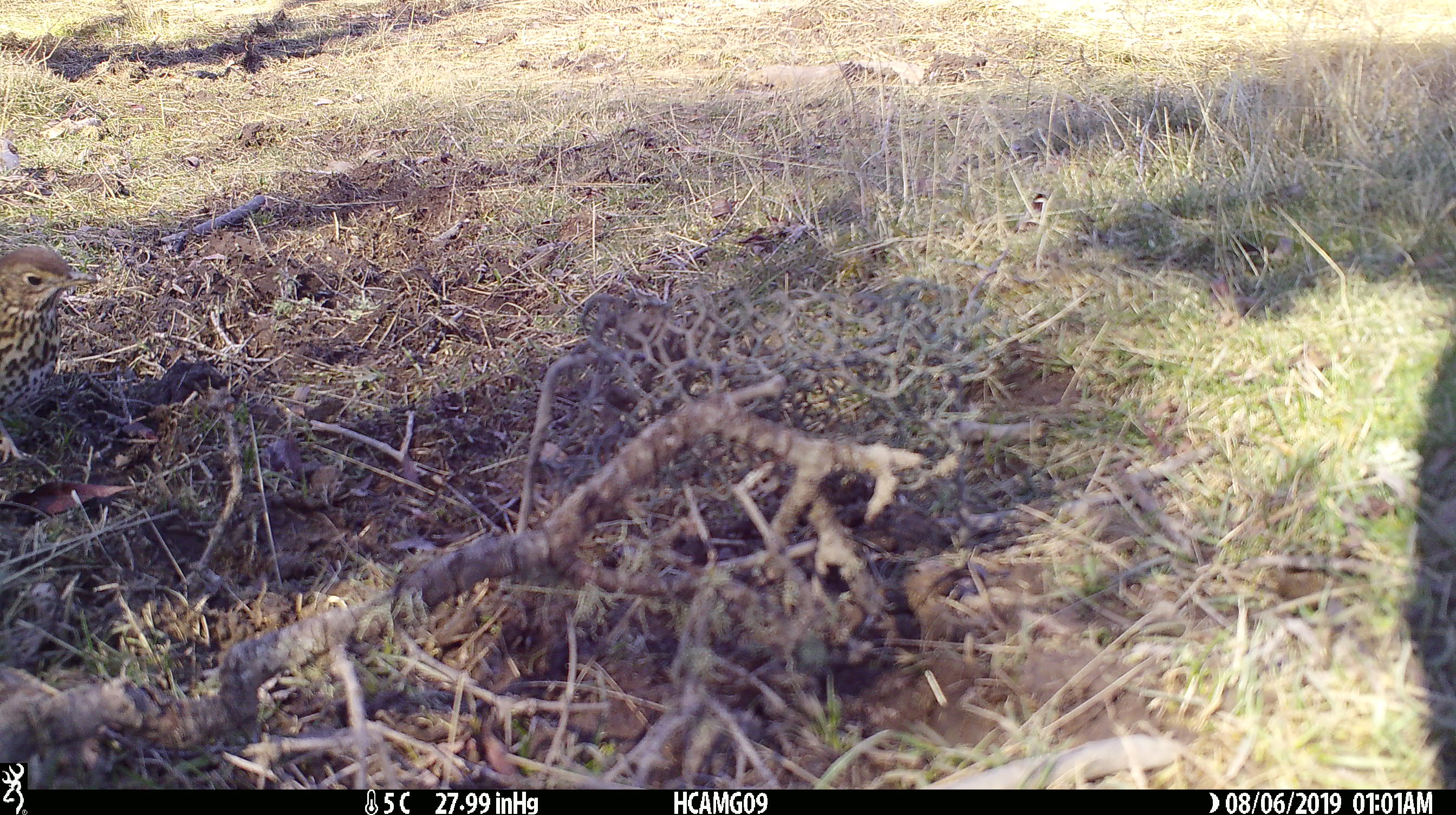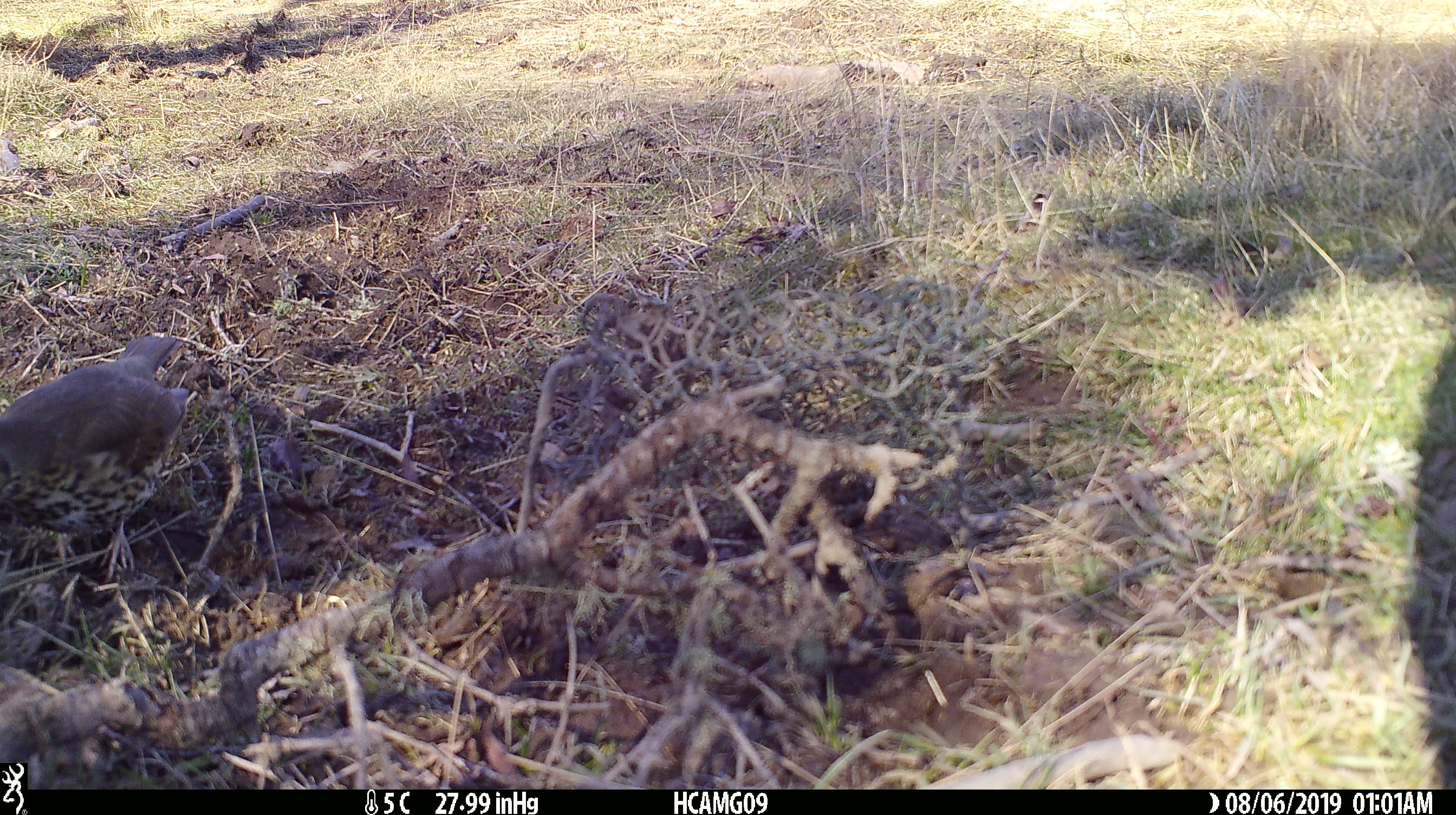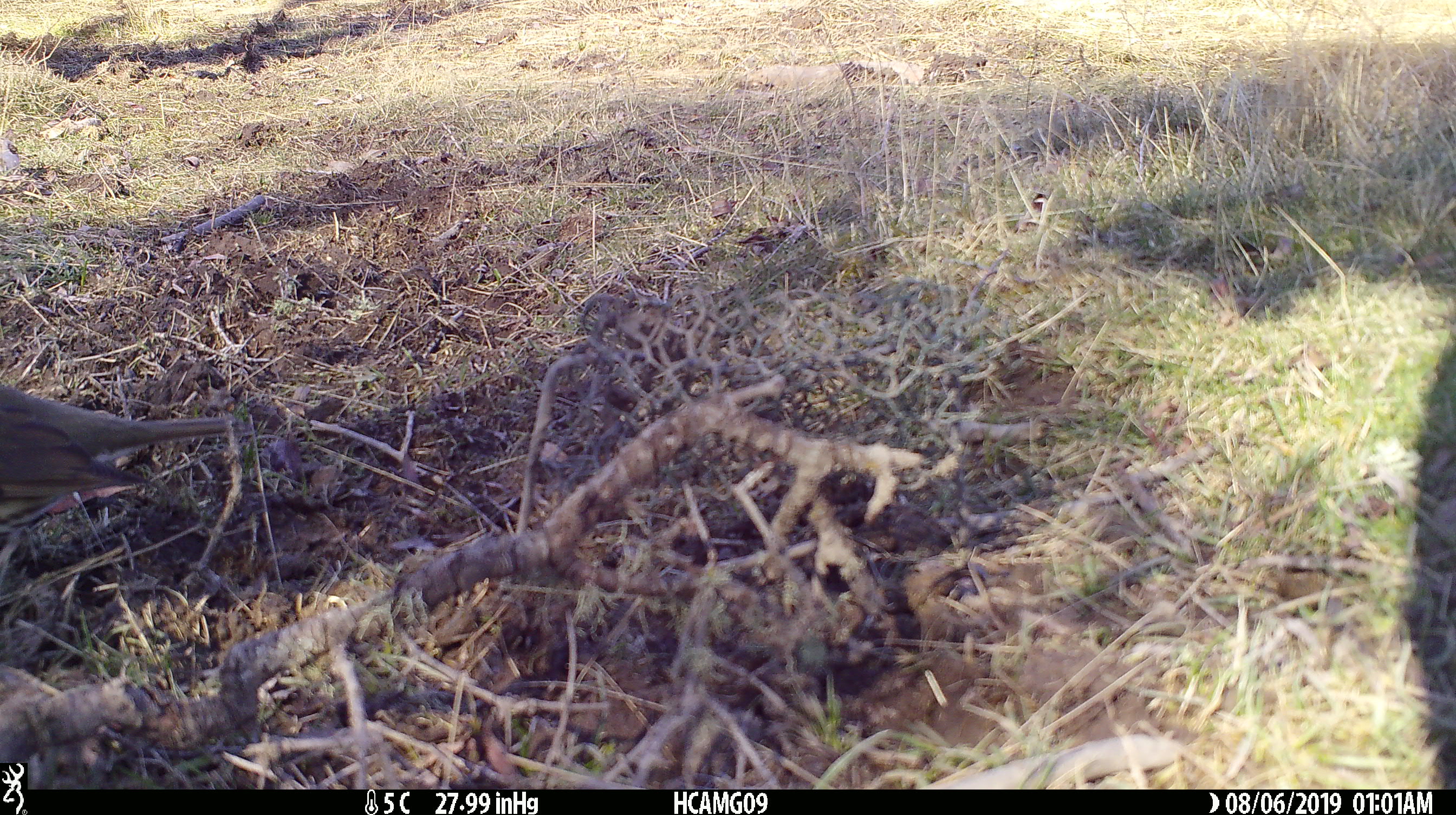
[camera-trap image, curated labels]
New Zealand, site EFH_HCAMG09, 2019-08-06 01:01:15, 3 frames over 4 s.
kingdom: Animalia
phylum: Chordata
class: Aves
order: Passeriformes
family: Turdidae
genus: Turdus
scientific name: Turdus philomelos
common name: song thrush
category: thrush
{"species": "thrush (song thrush) (Turdus philomelos)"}